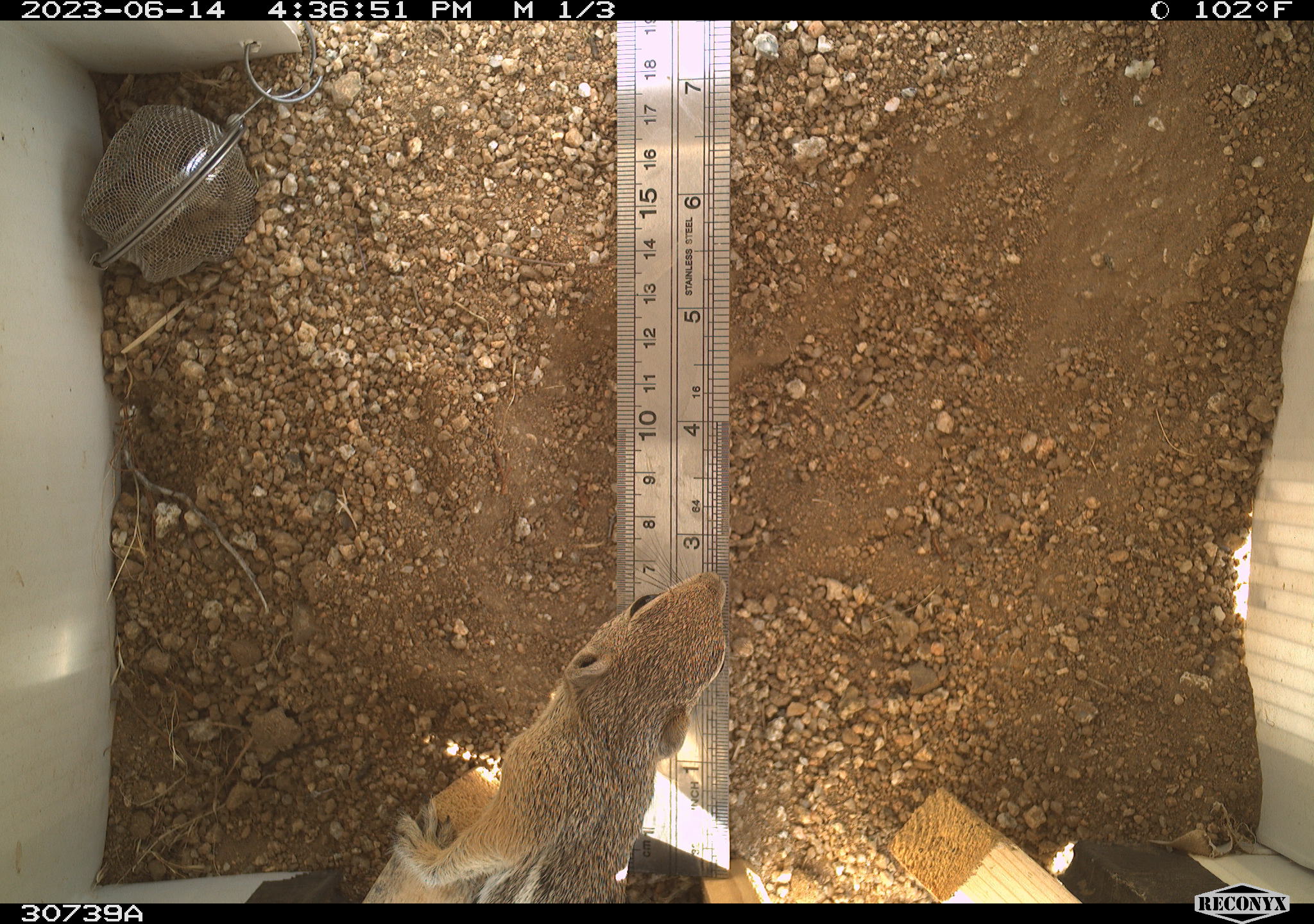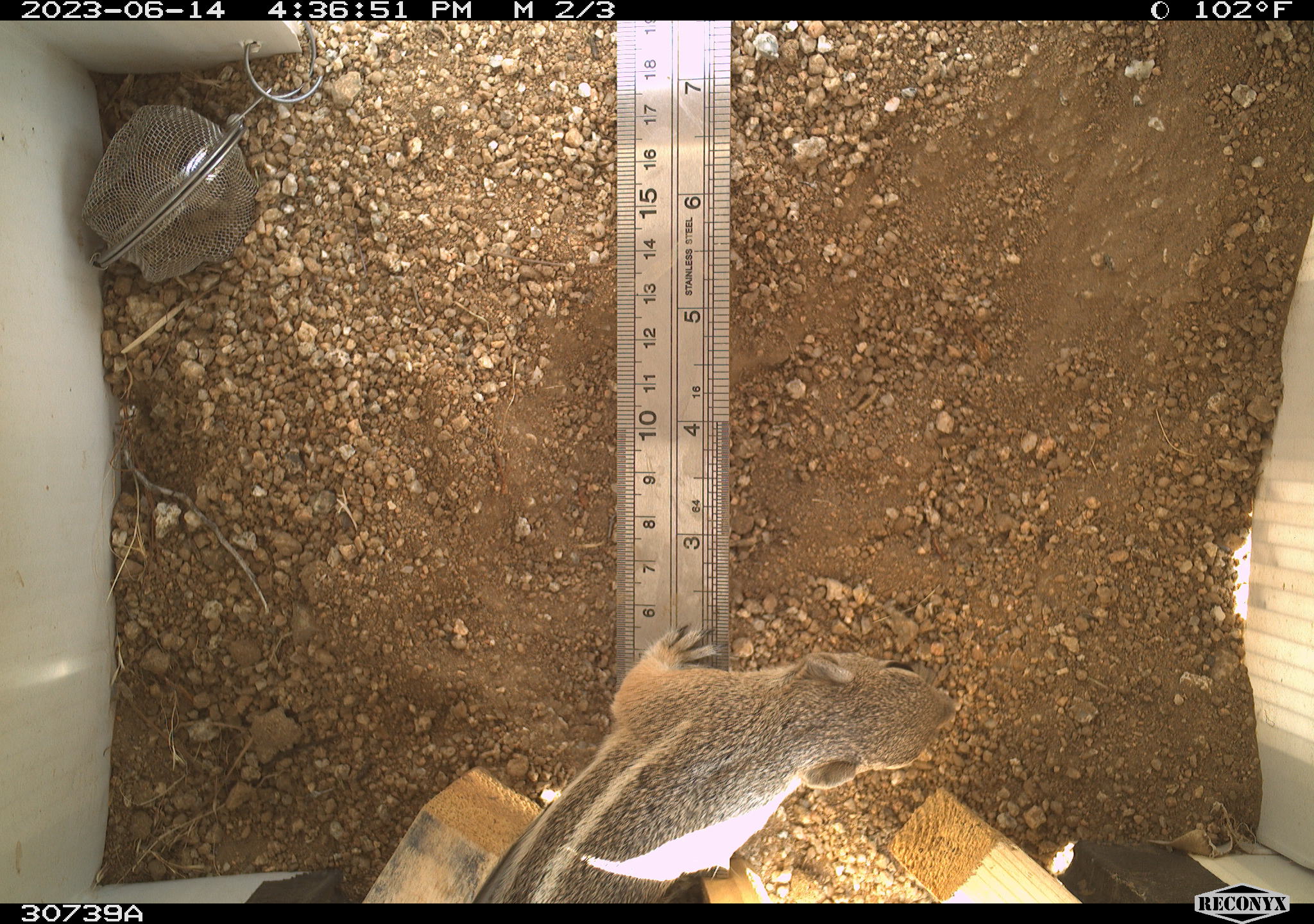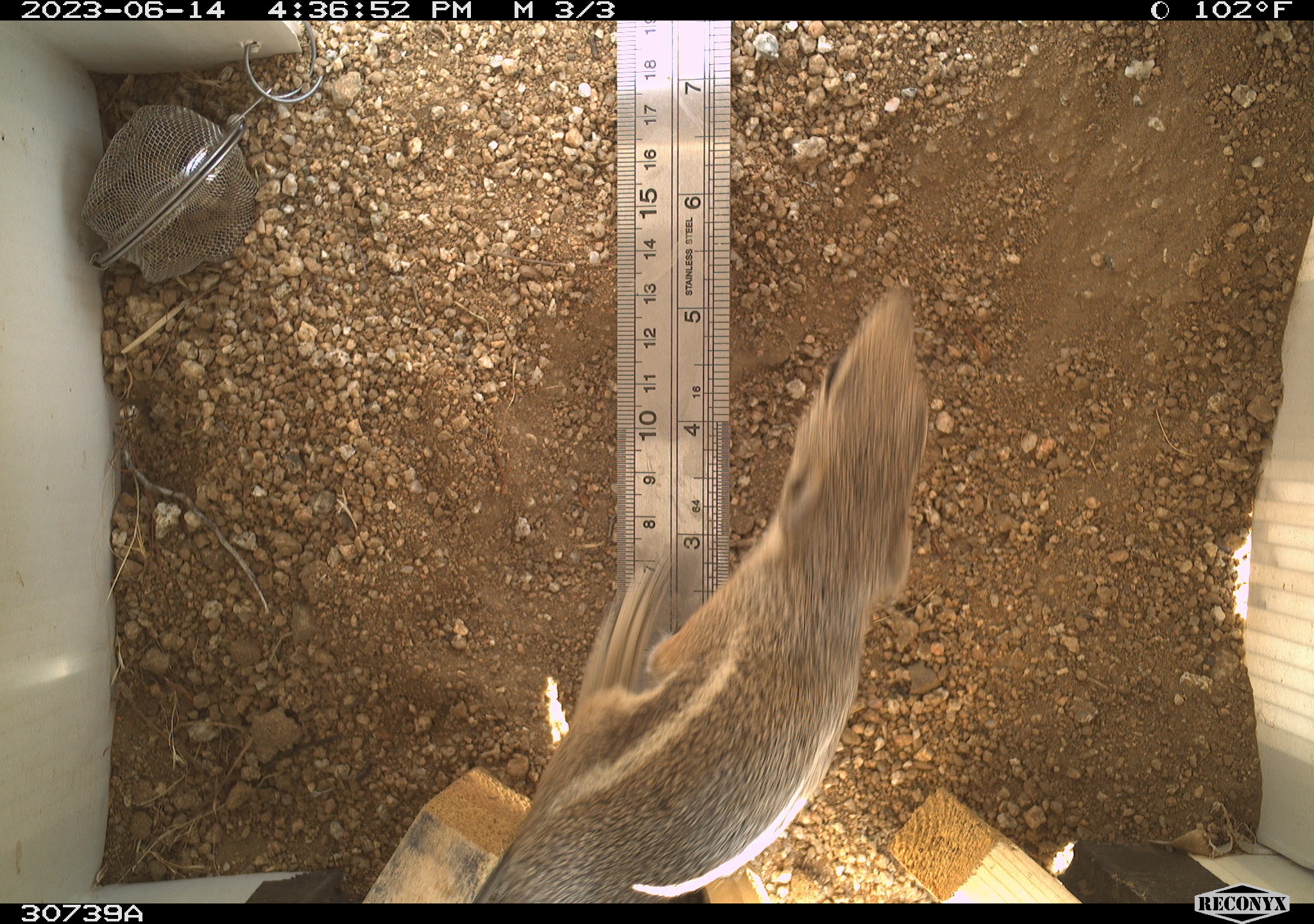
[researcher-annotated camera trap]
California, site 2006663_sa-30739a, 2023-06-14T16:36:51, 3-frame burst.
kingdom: Animalia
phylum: Chordata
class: Mammalia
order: Rodentia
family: Sciuridae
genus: Ammospermophilus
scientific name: Ammospermophilus leucurus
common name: white-tailed antelope squirrel